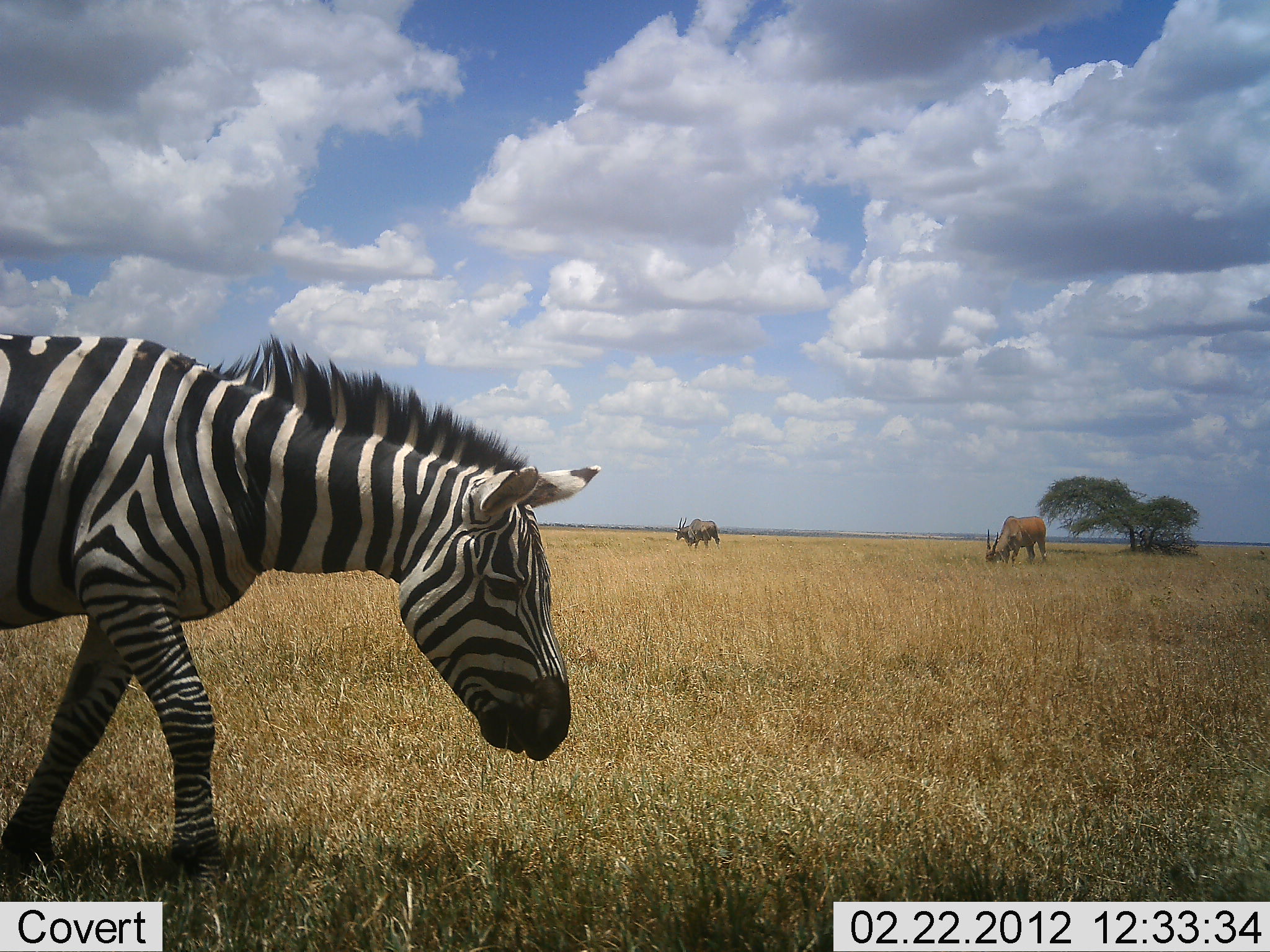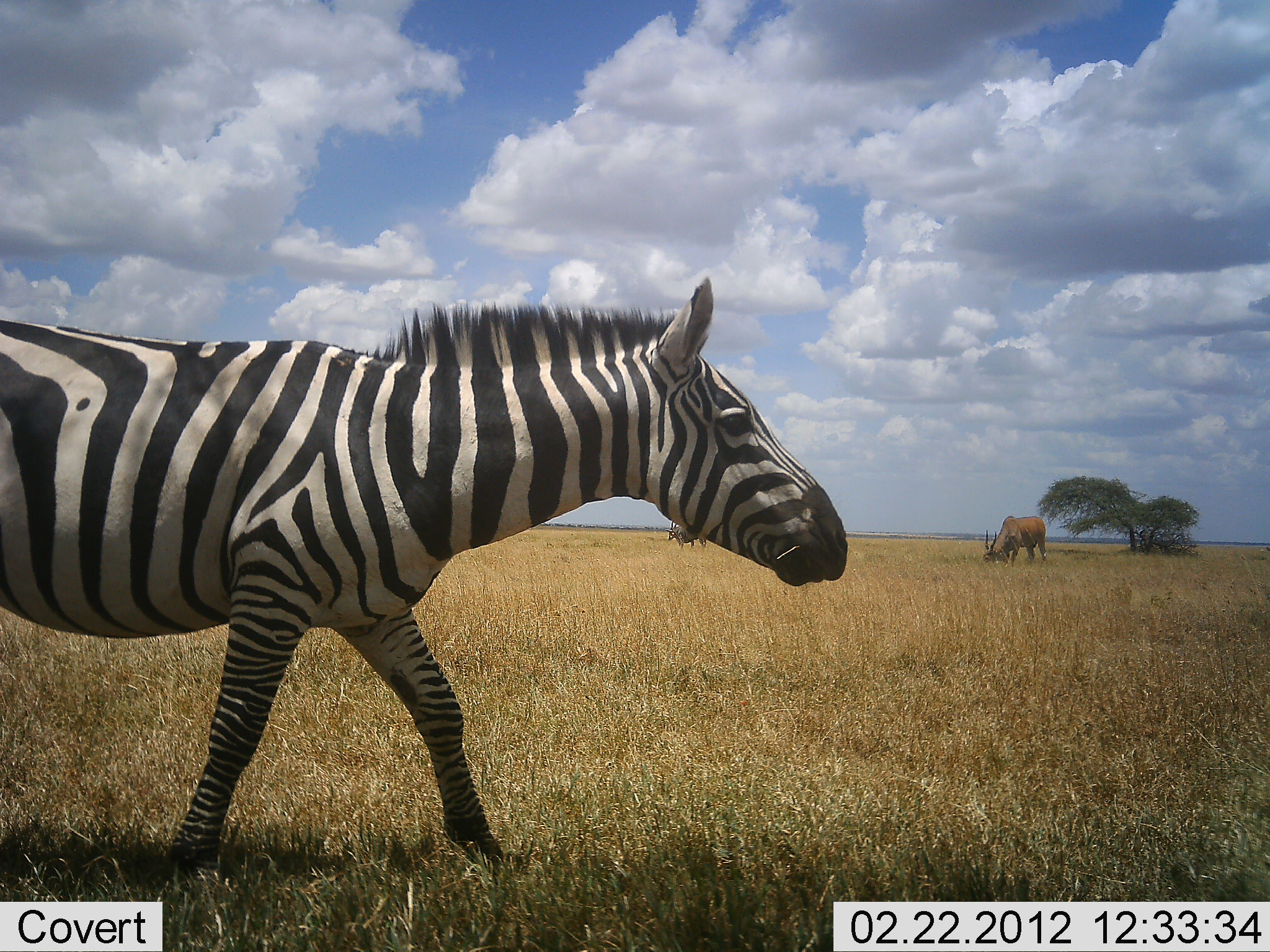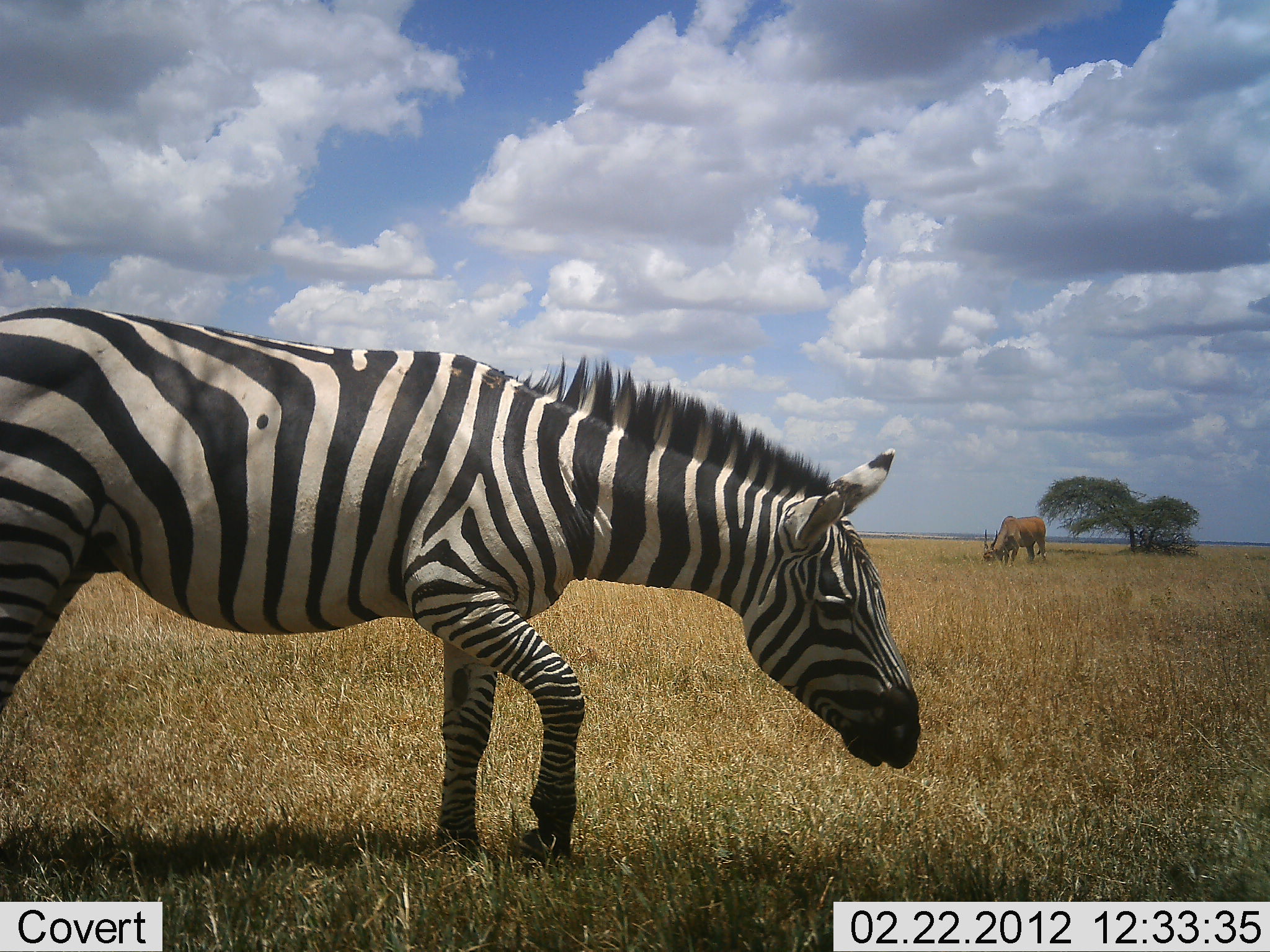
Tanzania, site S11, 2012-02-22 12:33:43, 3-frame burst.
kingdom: Animalia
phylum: Chordata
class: Mammalia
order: Artiodactyla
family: Bovidae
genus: Tragelaphus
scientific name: Tragelaphus oryx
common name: eland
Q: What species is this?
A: Eland (Tragelaphus oryx).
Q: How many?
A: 2.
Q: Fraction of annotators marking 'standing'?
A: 38%.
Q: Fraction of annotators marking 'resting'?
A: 0%.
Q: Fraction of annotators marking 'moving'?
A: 8%.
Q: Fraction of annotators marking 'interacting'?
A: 0%.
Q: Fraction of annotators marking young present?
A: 0%.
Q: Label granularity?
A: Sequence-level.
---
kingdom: Animalia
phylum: Chordata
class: Mammalia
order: Perissodactyla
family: Equidae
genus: Equus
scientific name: Equus quagga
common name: plains zebra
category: zebra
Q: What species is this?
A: Zebra (plains zebra) (Equus quagga).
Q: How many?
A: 1.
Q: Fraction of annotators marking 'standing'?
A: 5%.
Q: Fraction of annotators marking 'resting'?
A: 0%.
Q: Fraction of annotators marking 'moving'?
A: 93%.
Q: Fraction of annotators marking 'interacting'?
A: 0%.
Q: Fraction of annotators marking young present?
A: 0%.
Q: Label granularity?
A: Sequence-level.